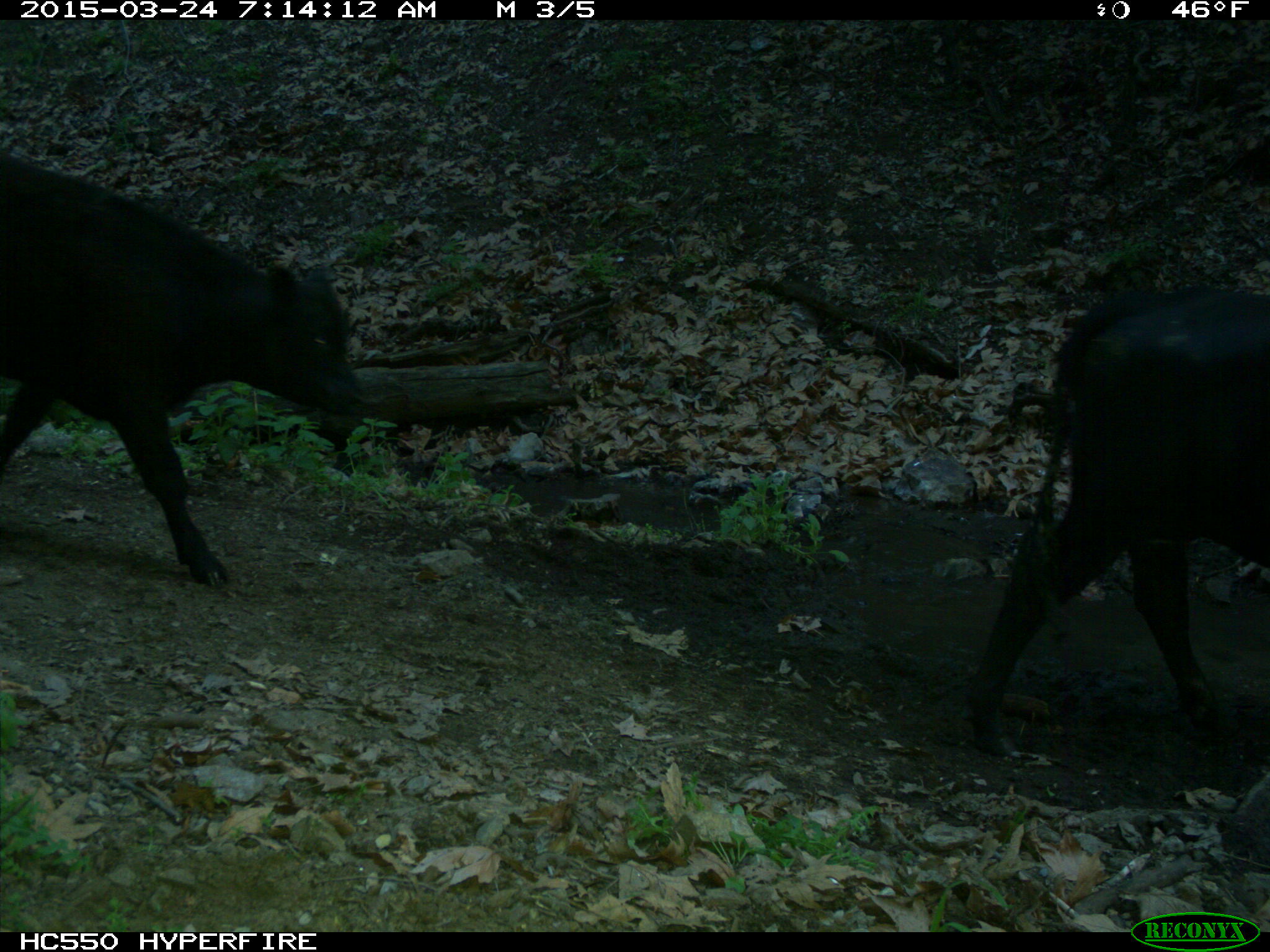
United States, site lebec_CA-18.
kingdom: Animalia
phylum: Chordata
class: Mammalia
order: Artiodactyla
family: Bovidae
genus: Bos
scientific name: Bos taurus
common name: domestic cow